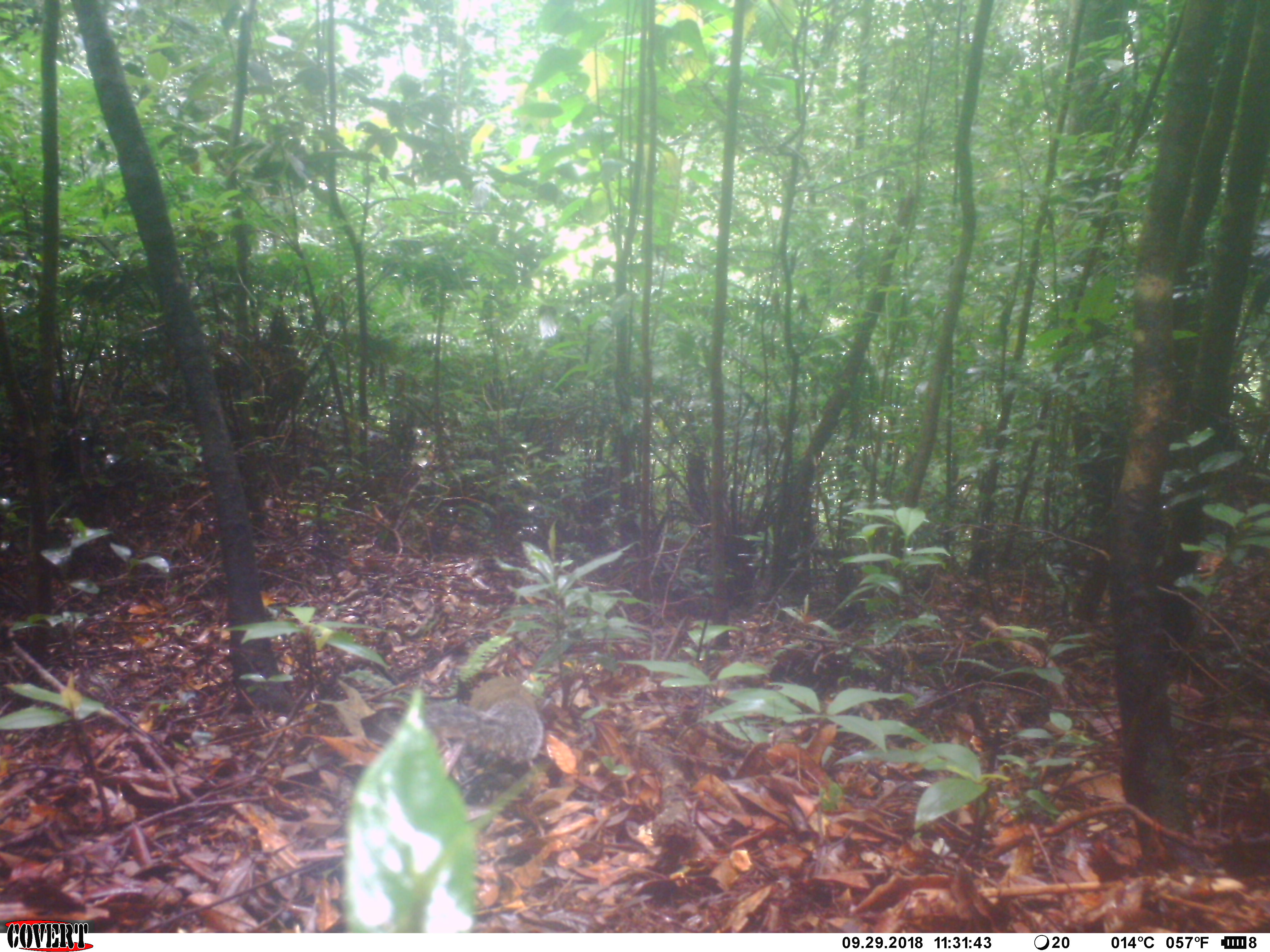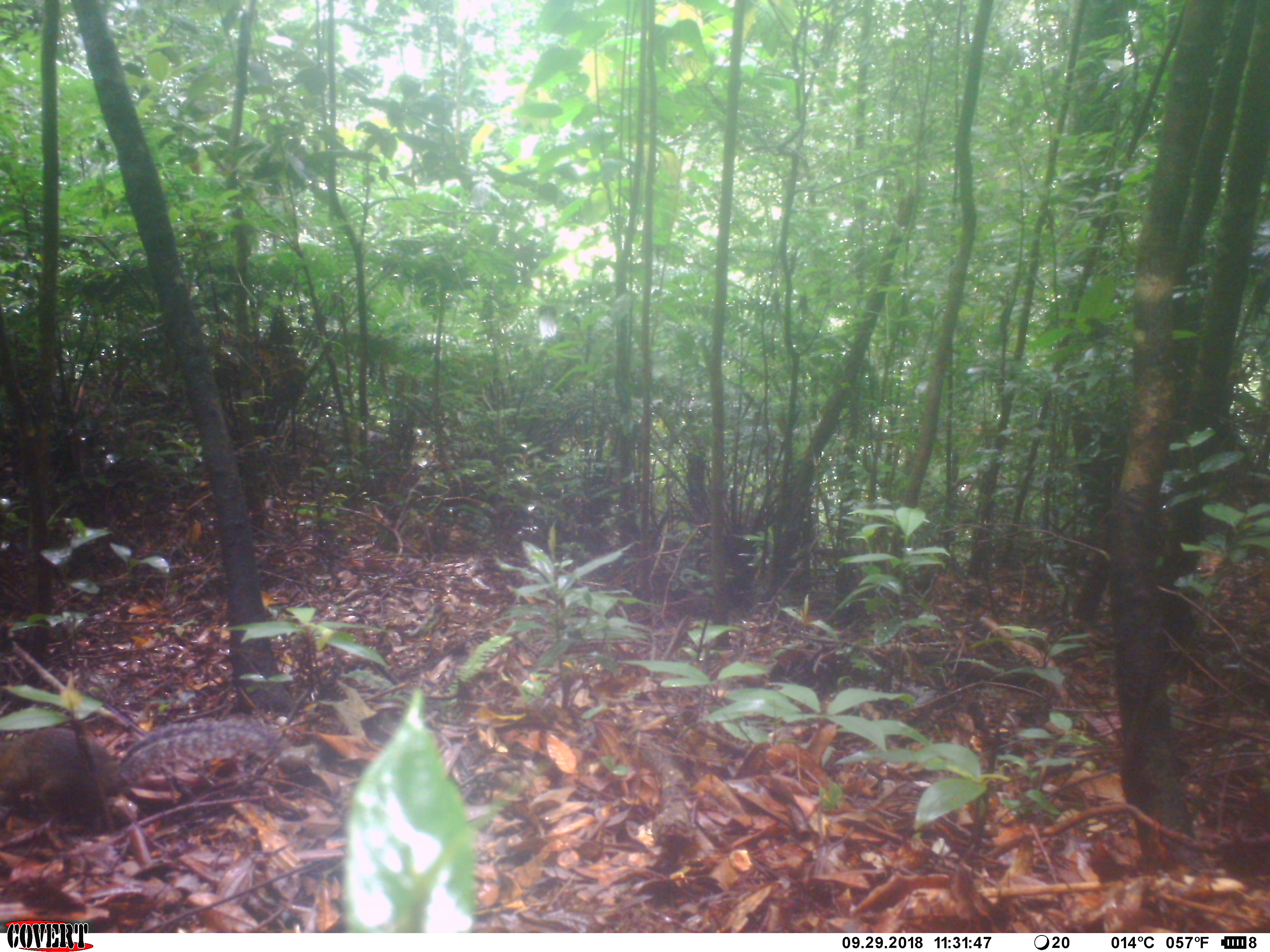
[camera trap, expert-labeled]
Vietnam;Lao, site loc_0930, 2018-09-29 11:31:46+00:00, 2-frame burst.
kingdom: Animalia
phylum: Chordata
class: Mammalia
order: Rodentia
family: Sciuridae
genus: Dremomys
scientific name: Dremomys rufigenis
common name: red-cheeked squirrel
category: red cheeked squirrel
Red cheeked squirrel (red-cheeked squirrel) (Dremomys rufigenis). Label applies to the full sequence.